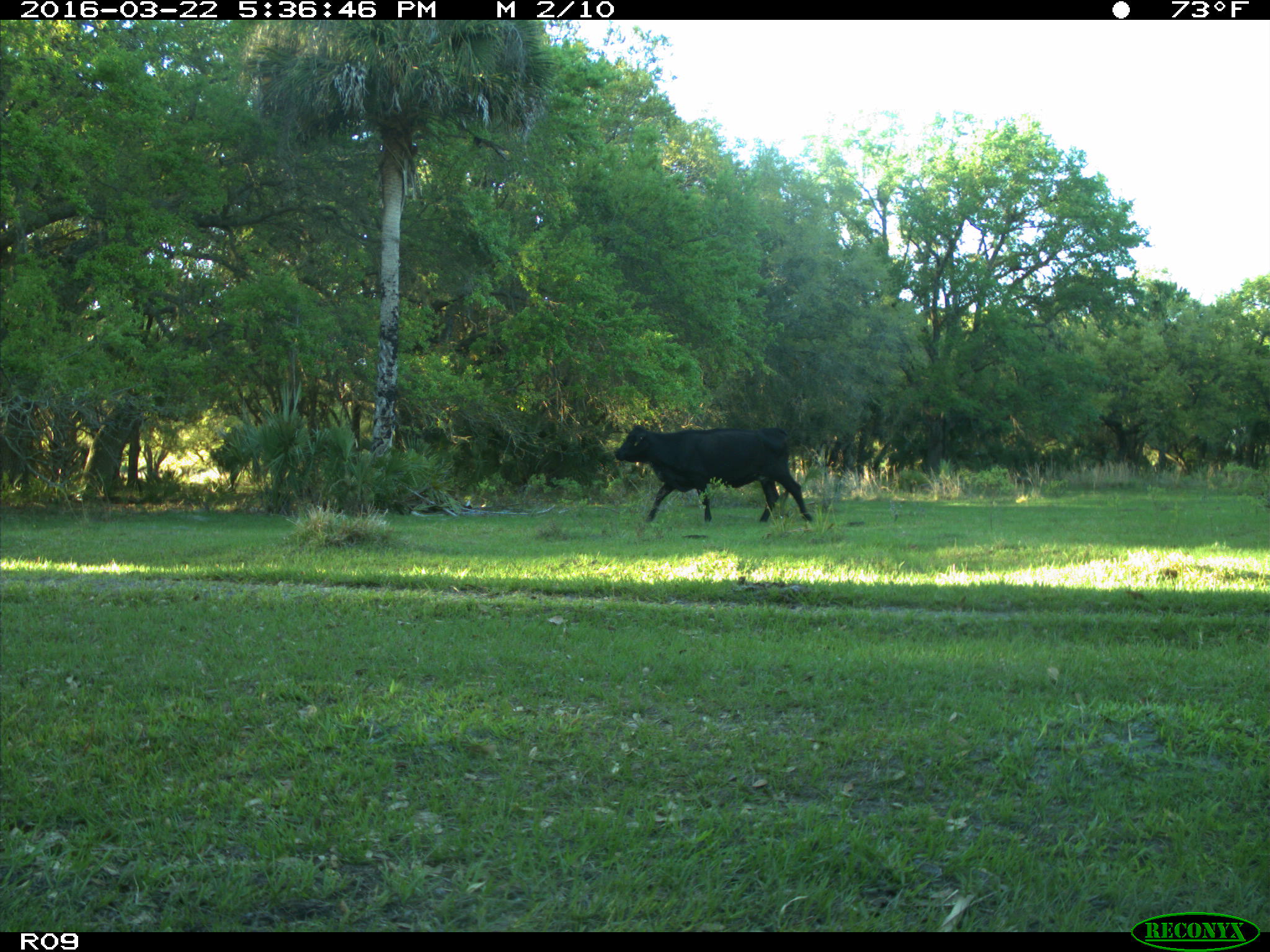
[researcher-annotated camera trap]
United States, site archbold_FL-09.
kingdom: Animalia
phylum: Chordata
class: Mammalia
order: Artiodactyla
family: Bovidae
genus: Bos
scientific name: Bos taurus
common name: domestic cow